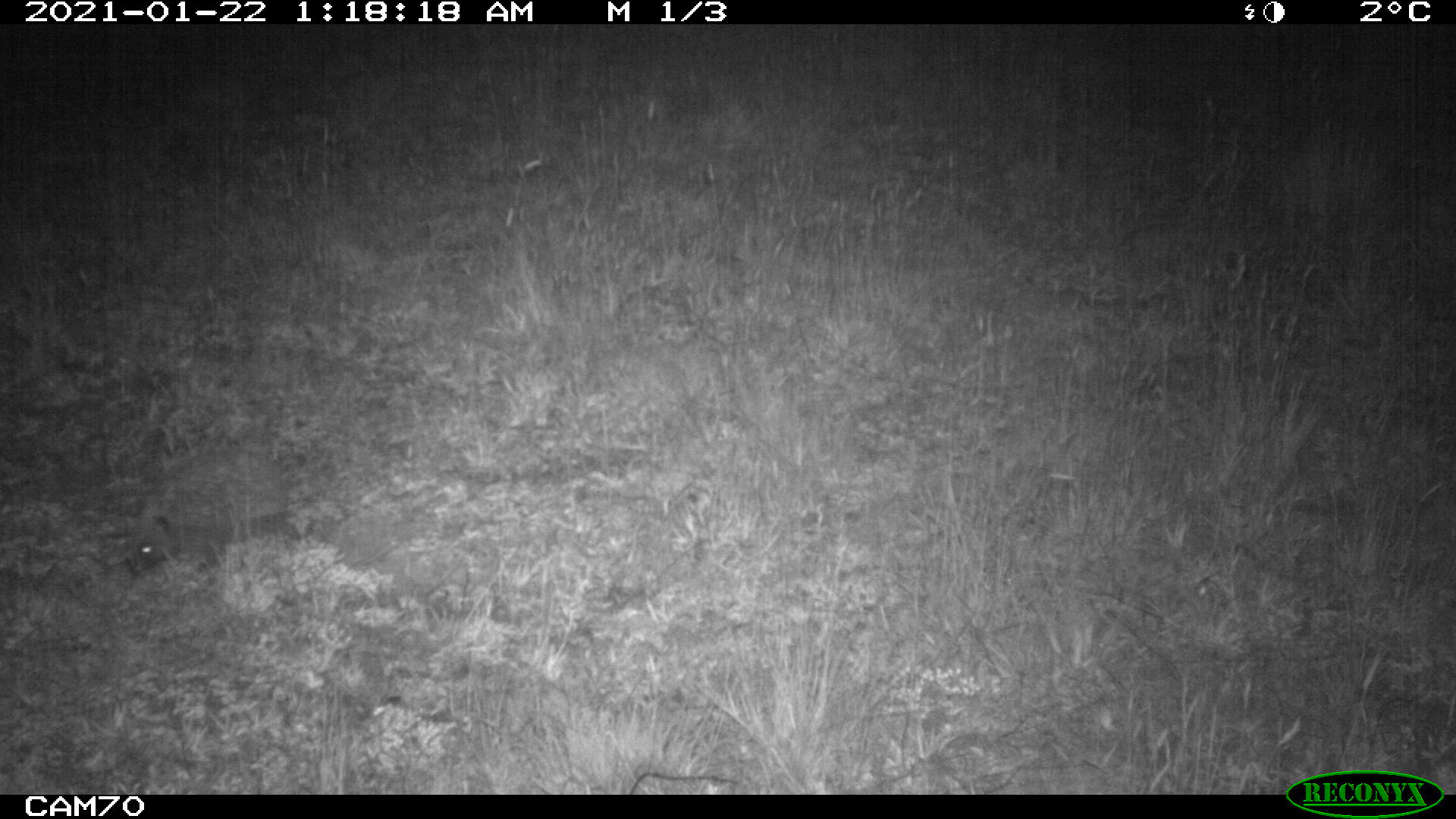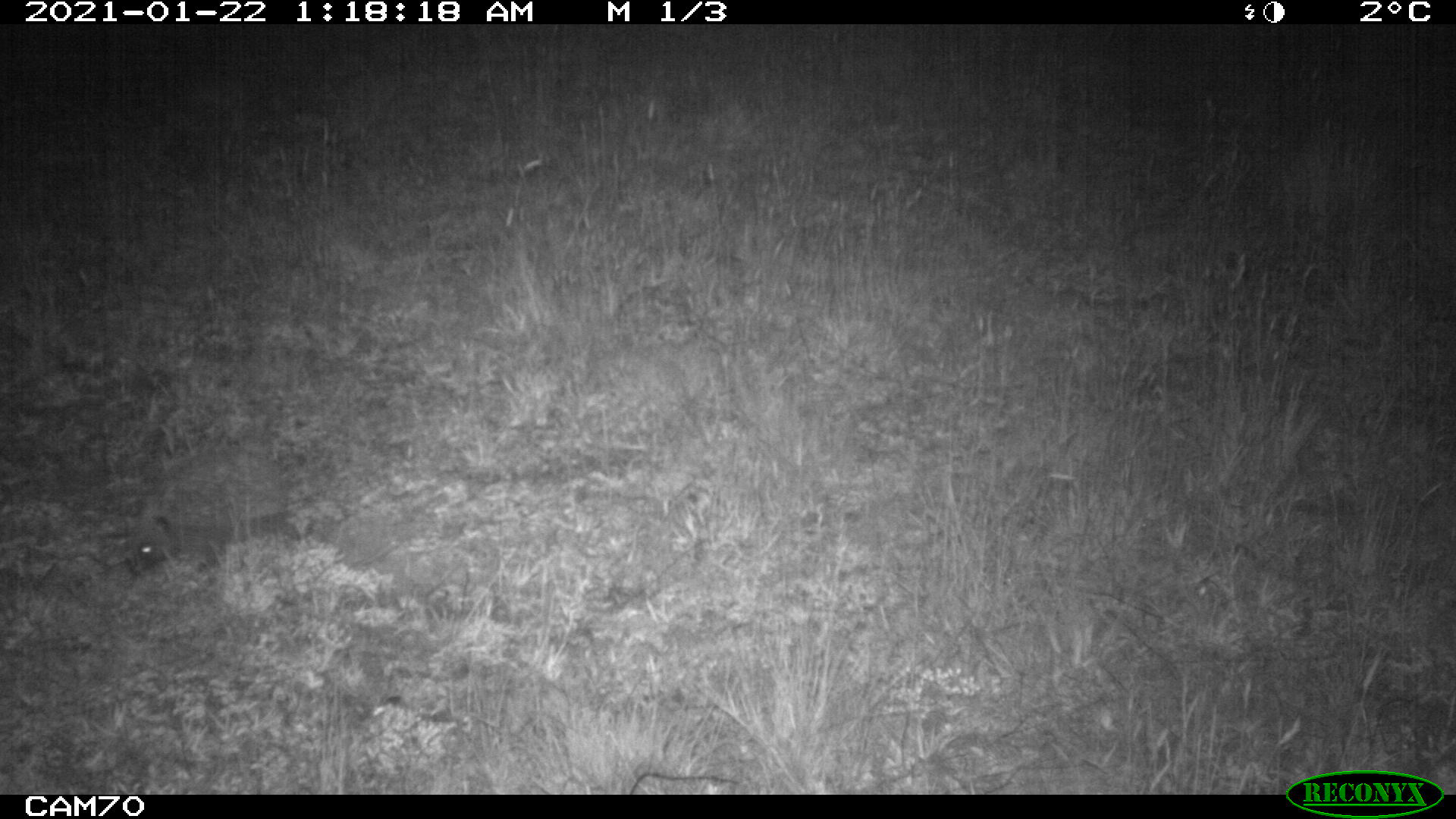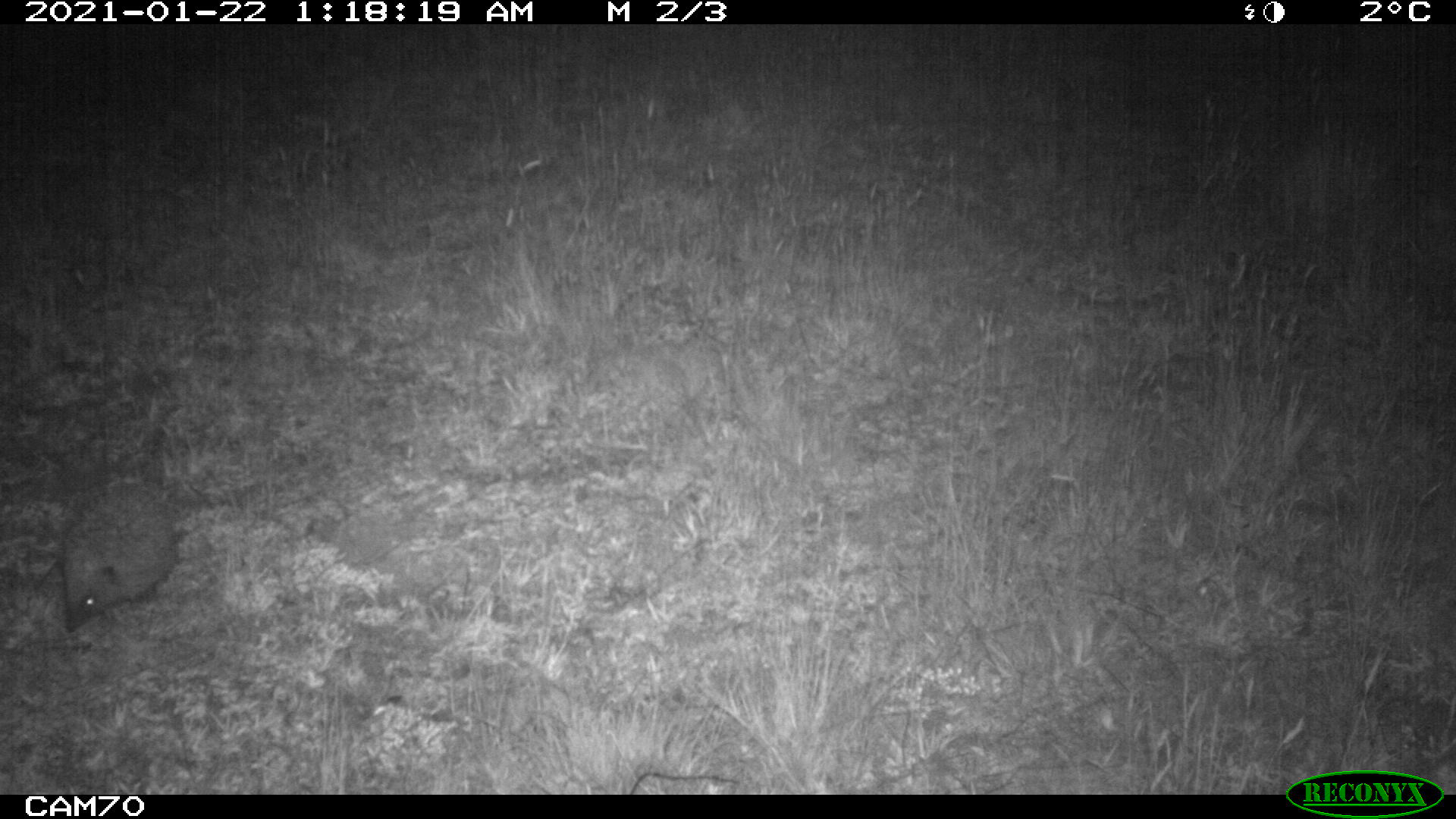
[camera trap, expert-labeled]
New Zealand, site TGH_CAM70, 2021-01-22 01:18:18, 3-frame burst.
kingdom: Animalia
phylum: Chordata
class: Mammalia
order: Eulipotyphla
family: Erinaceidae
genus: Erinaceus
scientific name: Erinaceus europaeus europaeus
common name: european hedgehog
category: hedgehog